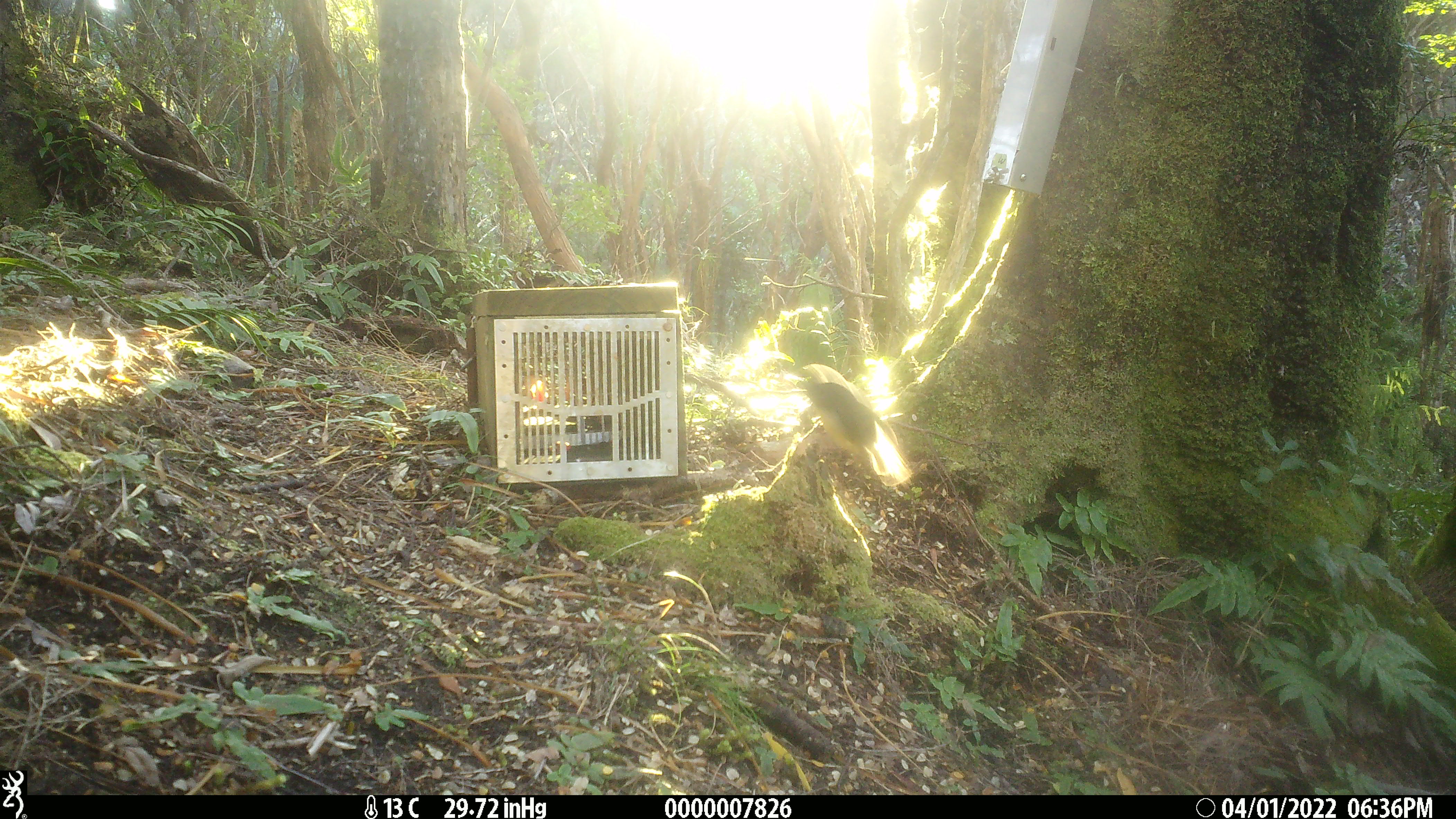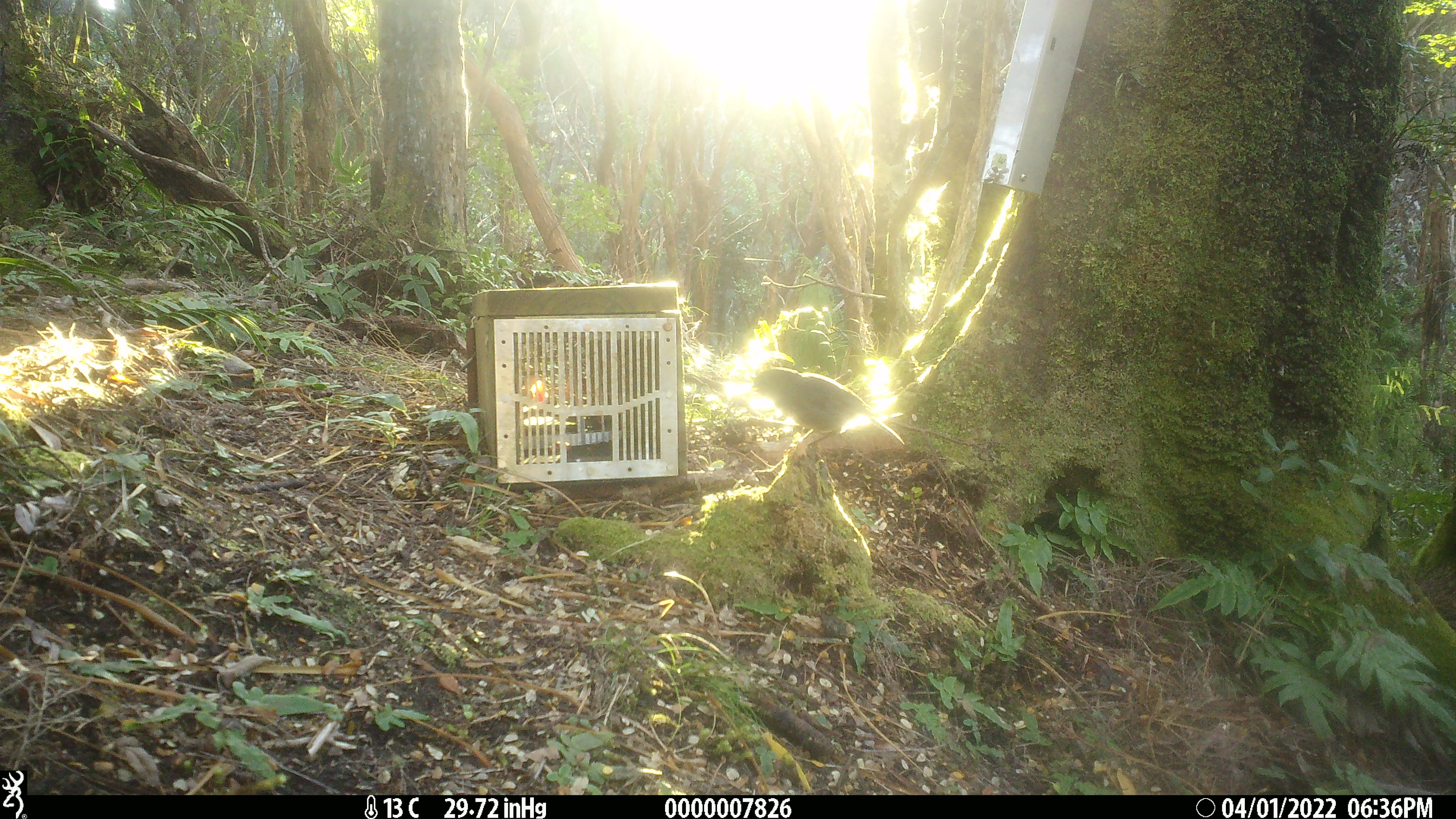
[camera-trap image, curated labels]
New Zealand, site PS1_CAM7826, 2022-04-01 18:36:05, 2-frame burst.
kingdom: Animalia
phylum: Chordata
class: Aves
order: Passeriformes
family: Petroicidae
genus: Petroica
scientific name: Petroica australis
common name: new zealand robin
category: robin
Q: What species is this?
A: Robin (new zealand robin) (Petroica australis).